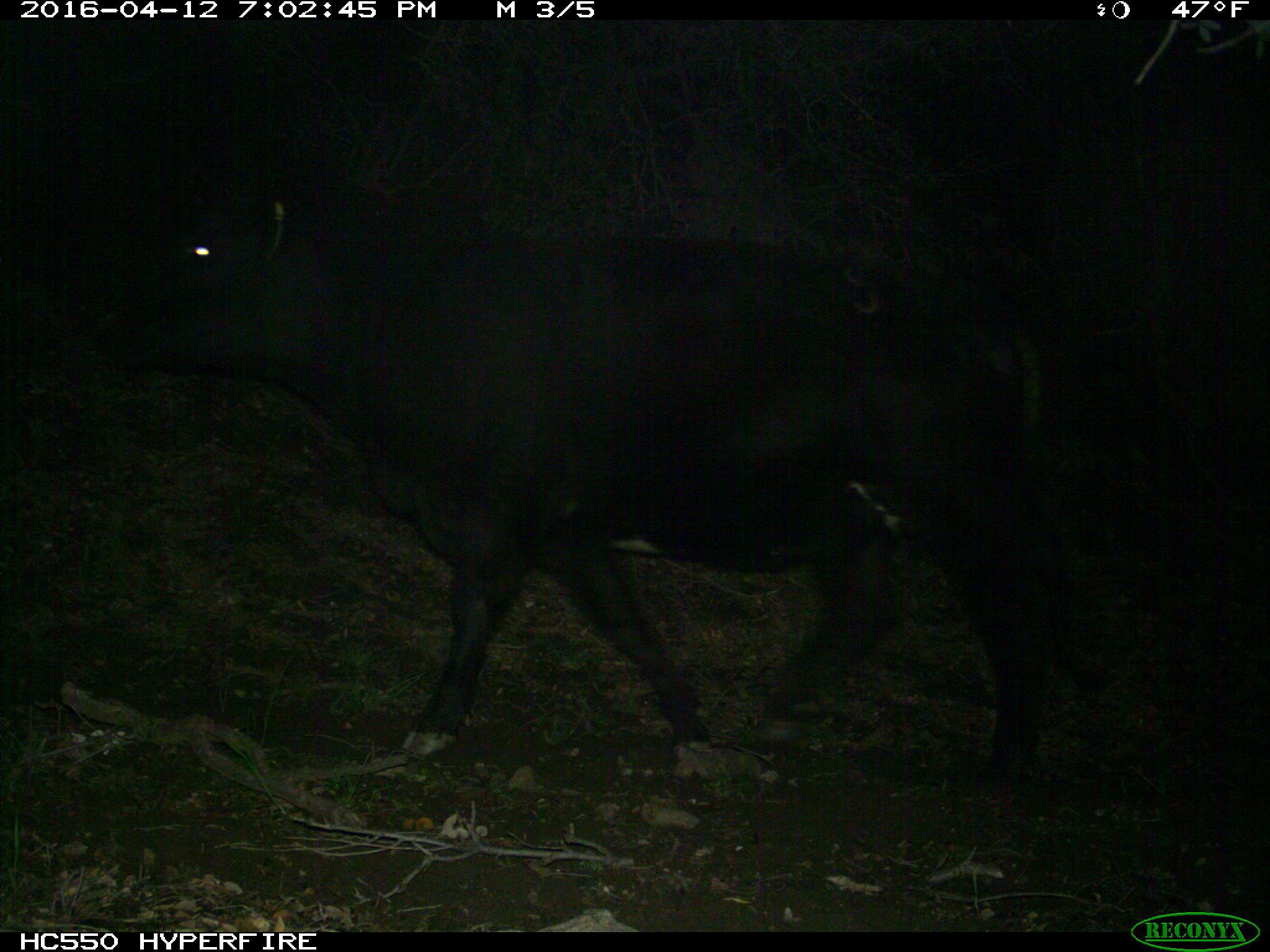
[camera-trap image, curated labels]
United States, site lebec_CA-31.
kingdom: Animalia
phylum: Chordata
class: Mammalia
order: Artiodactyla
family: Bovidae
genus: Bos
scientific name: Bos taurus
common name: domestic cow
Bos taurus (domestic cow).